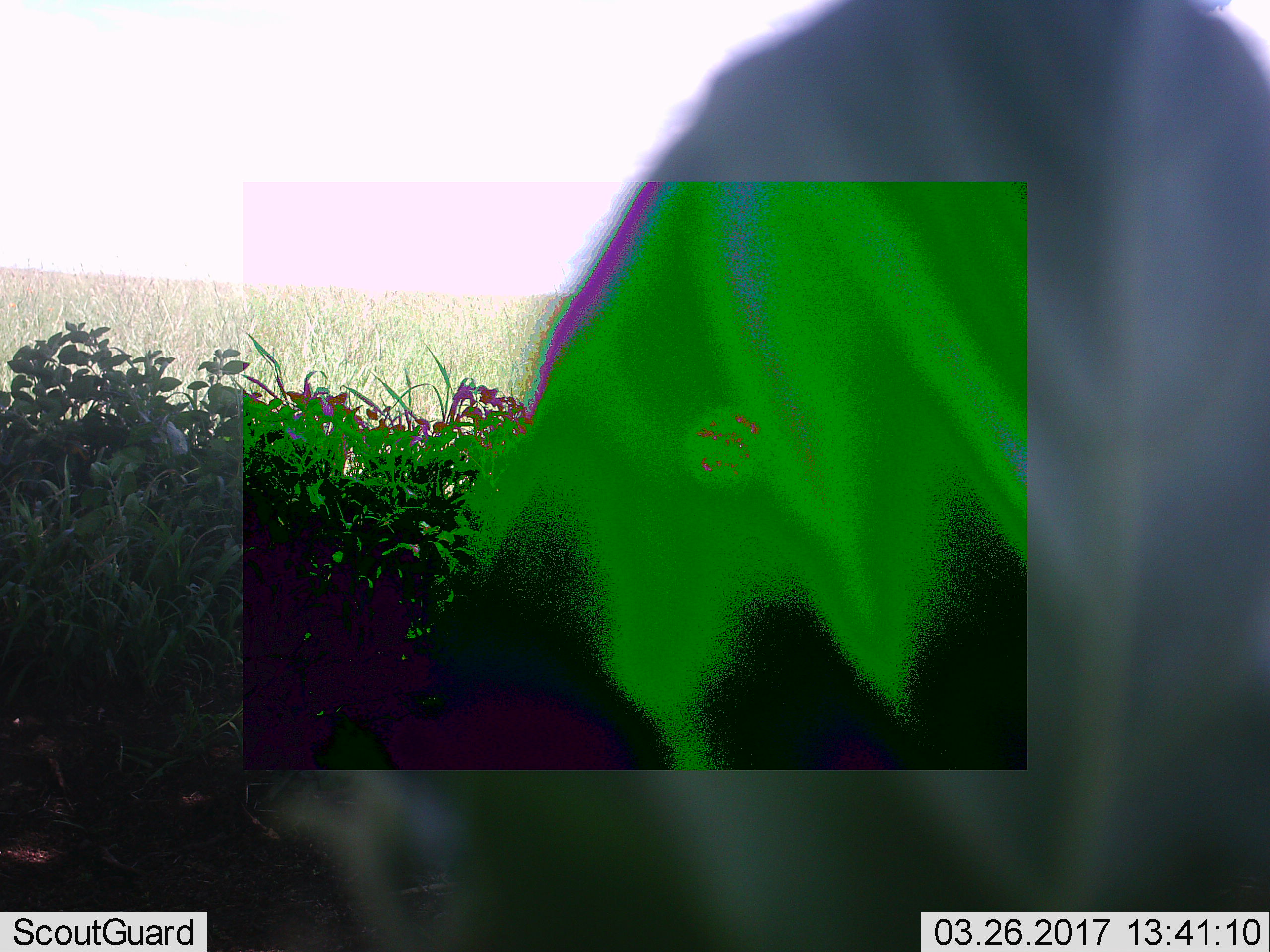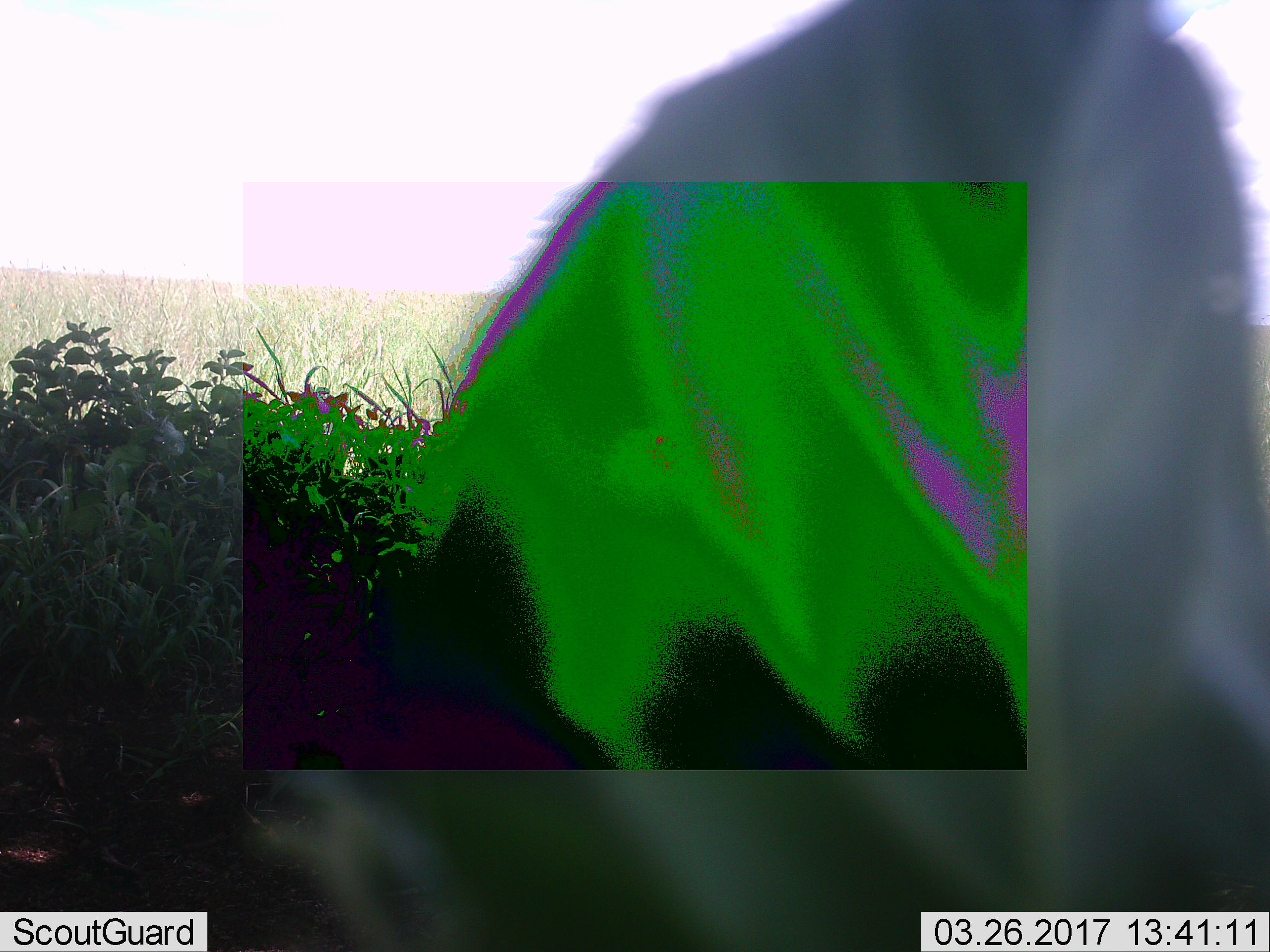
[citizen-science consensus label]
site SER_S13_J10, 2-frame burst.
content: unidentified animal